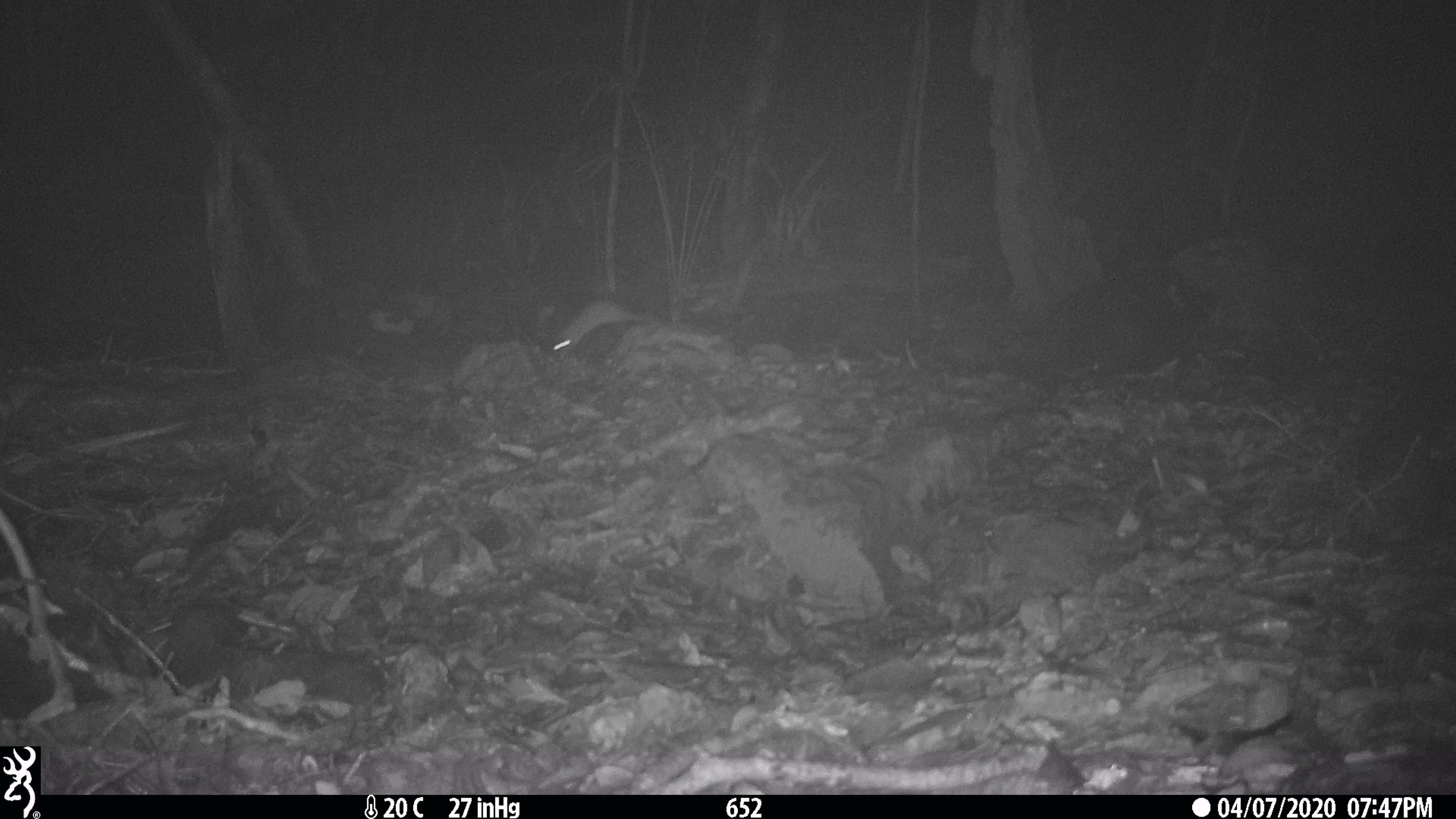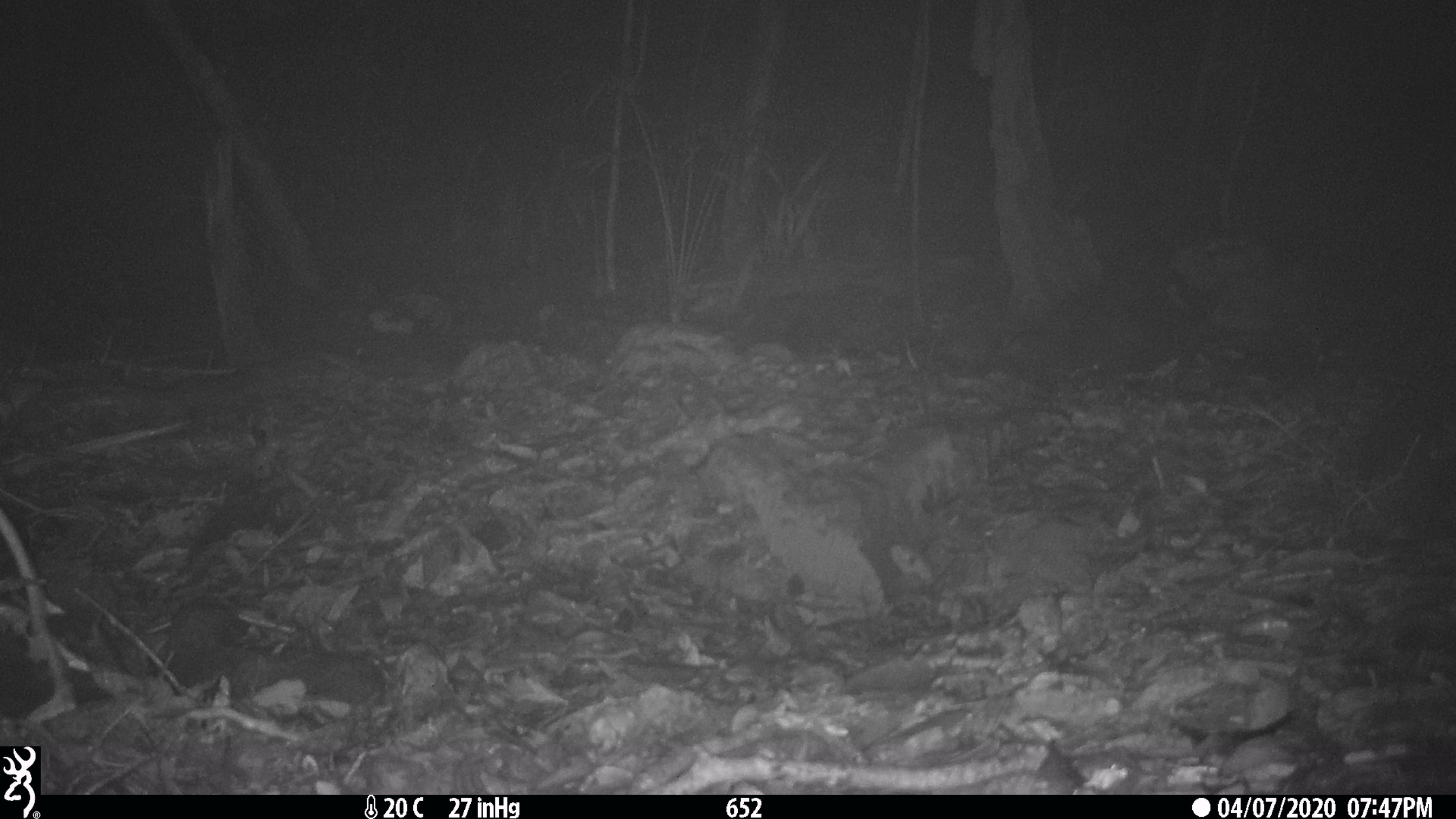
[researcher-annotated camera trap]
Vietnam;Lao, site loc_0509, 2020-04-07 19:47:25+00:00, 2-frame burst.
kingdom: Animalia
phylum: Chordata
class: Mammalia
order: Rodentia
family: Muridae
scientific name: Muridae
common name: old-world mice and rats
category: unidentified murid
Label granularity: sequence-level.